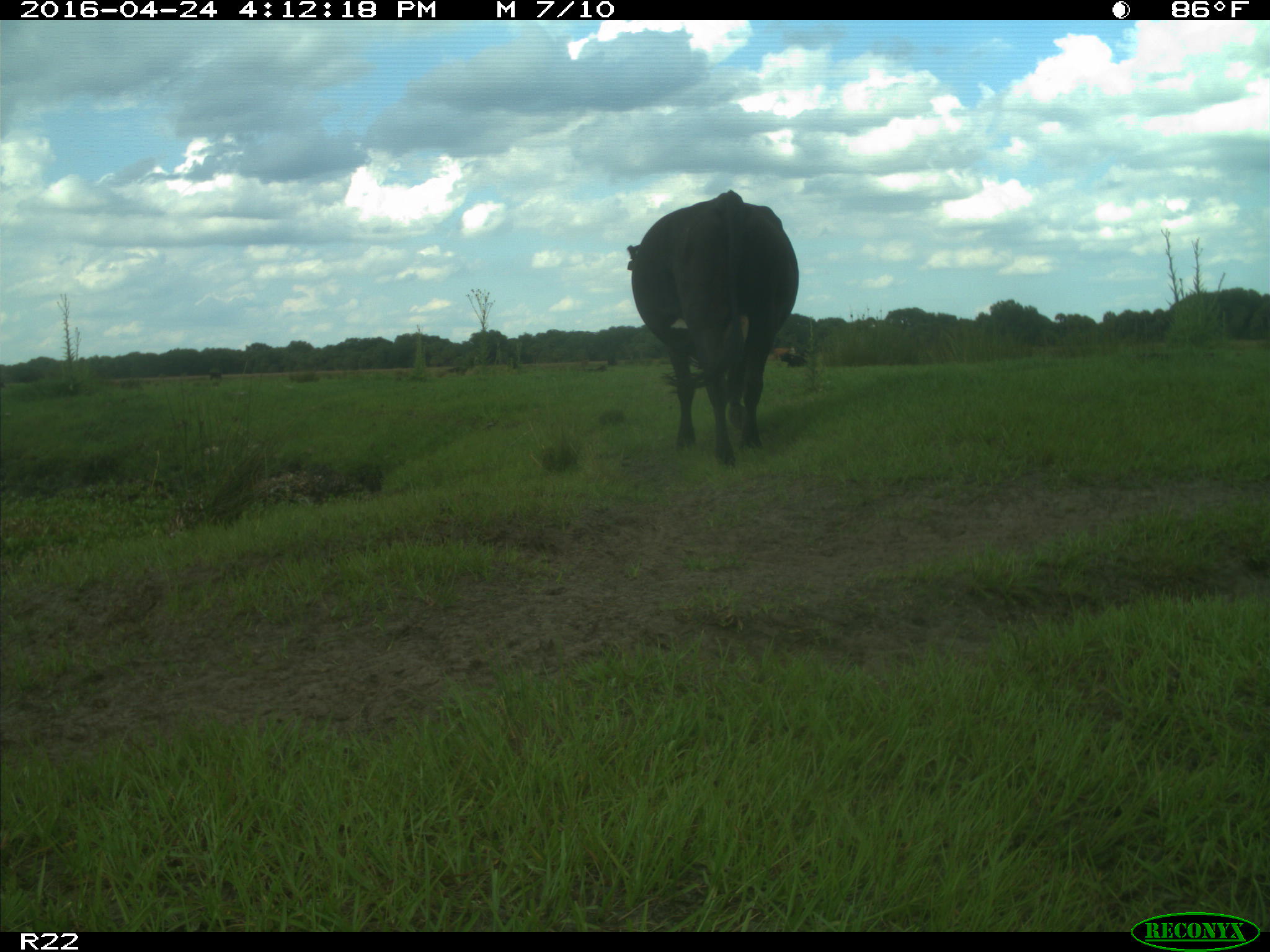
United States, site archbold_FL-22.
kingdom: Animalia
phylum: Chordata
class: Mammalia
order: Artiodactyla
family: Bovidae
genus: Bos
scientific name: Bos taurus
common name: domestic cow